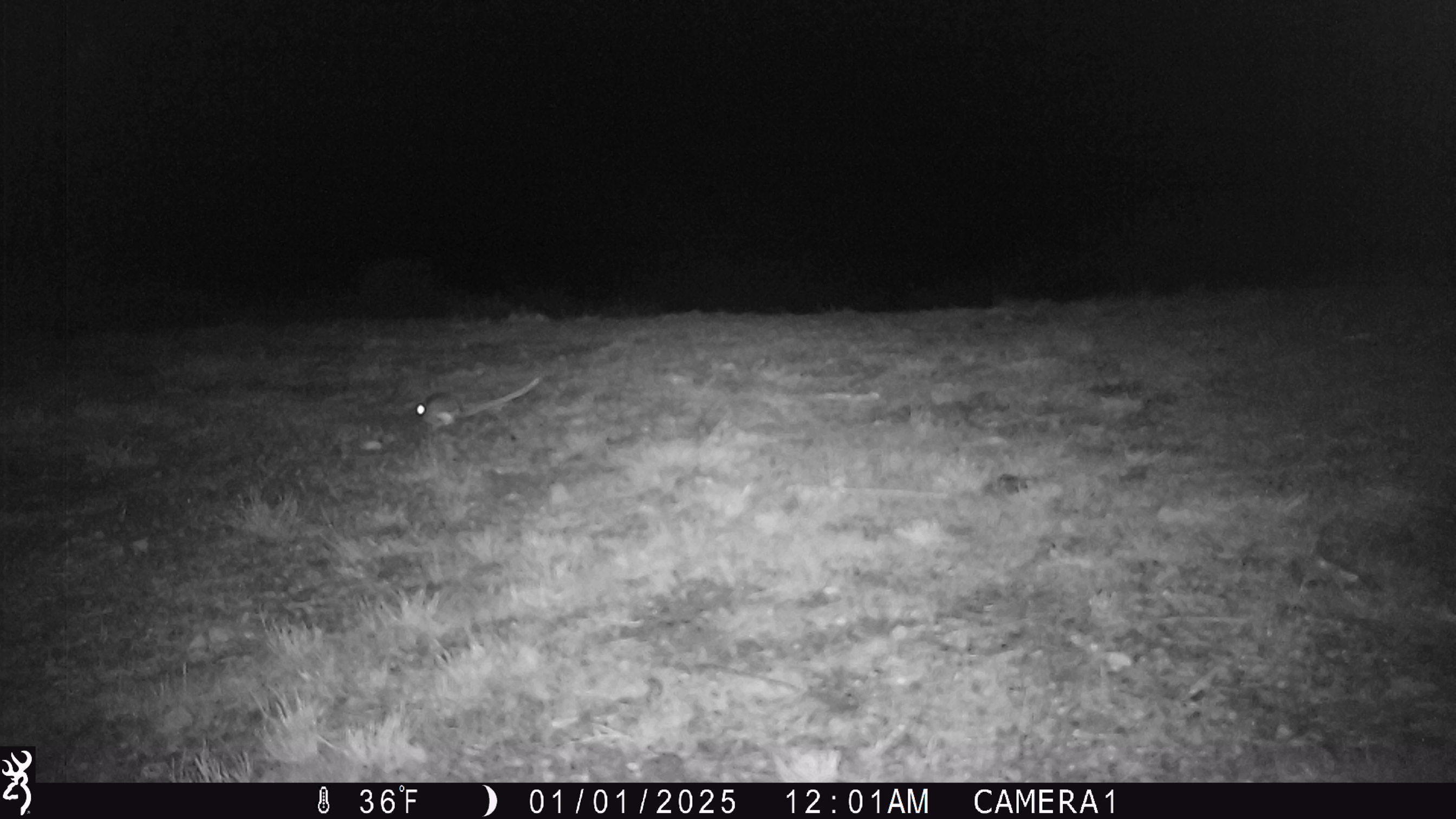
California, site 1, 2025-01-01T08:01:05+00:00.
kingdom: Animalia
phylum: Chordata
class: Mammalia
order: Rodentia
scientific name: Rodentia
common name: mouse or rat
Mouse or rat (Rodentia).